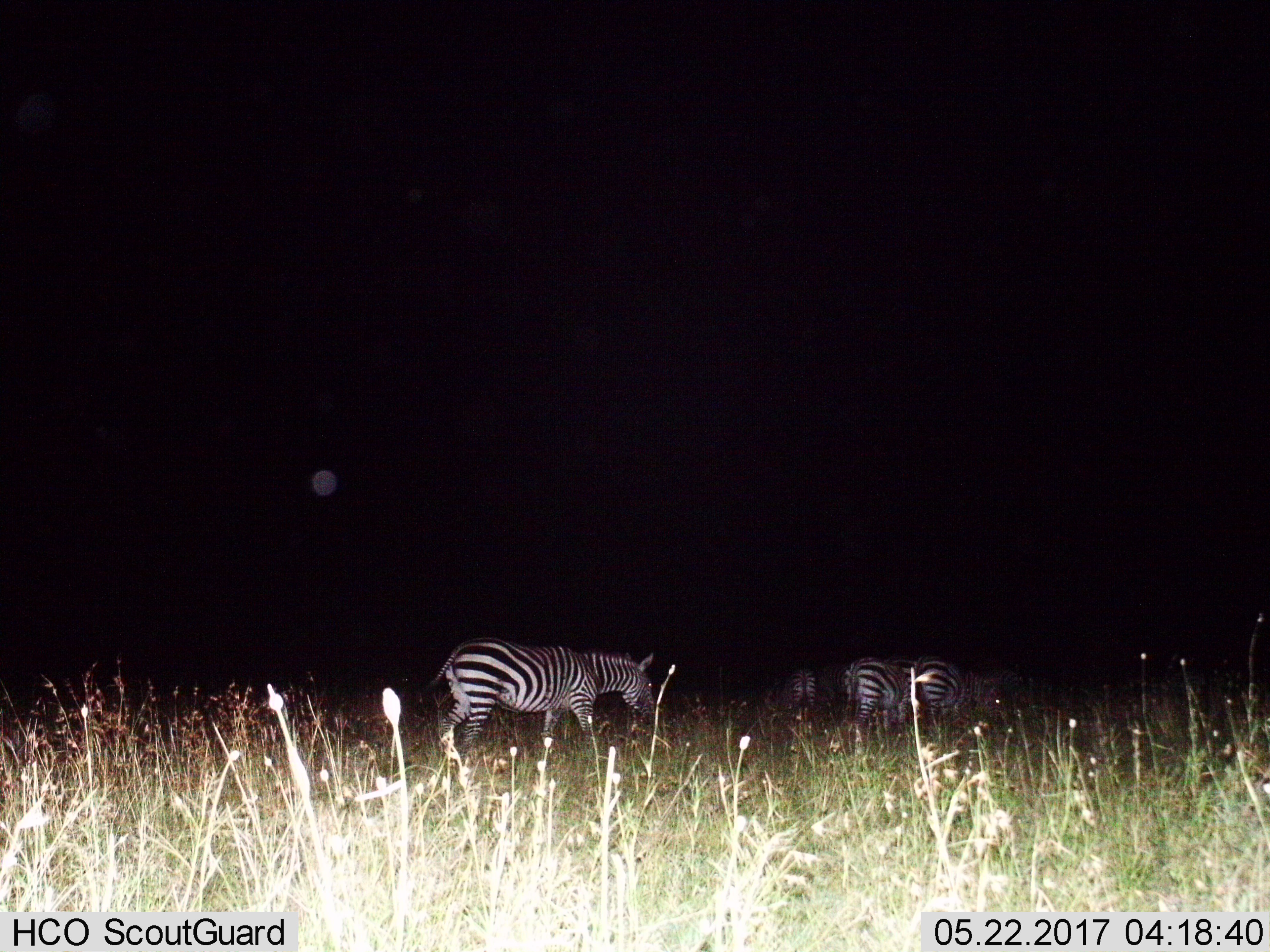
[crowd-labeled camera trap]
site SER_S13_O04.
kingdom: Animalia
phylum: Chordata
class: Mammalia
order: Perissodactyla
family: Equidae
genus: Equus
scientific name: Equus quagga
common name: plains zebra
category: zebraplains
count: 4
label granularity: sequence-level